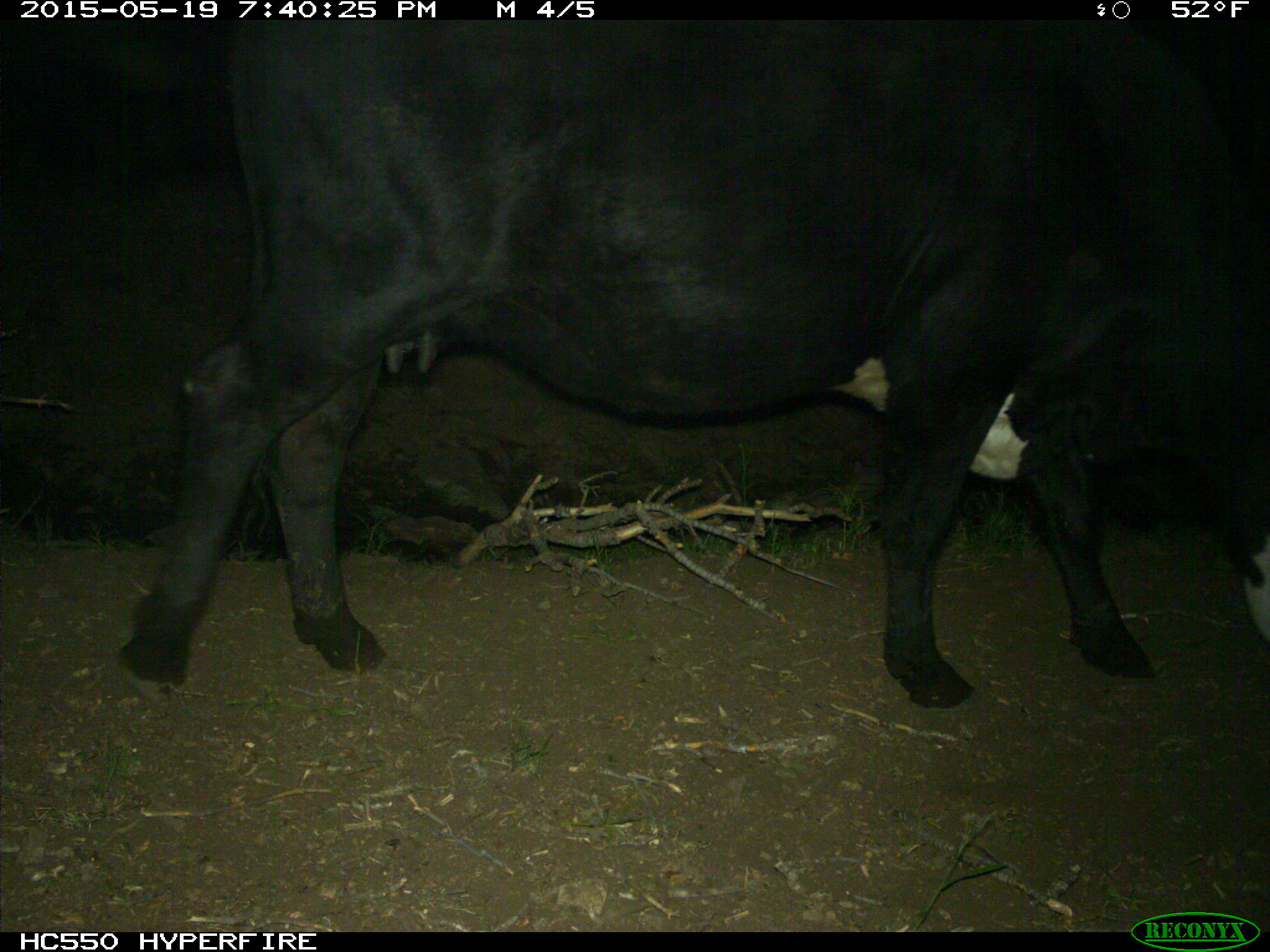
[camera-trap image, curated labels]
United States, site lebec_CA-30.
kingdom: Animalia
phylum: Chordata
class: Mammalia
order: Artiodactyla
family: Bovidae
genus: Bos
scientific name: Bos taurus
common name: domestic cow